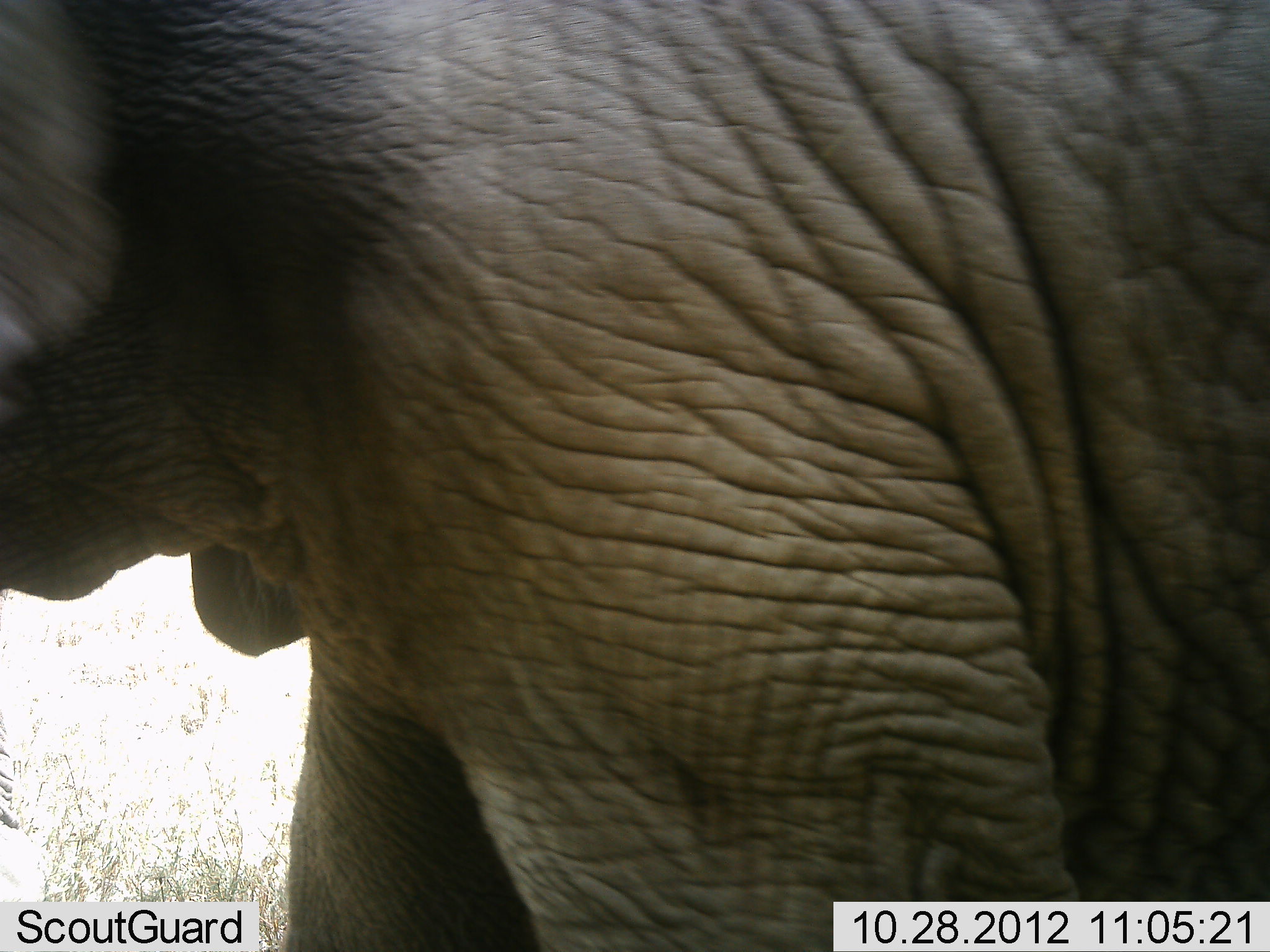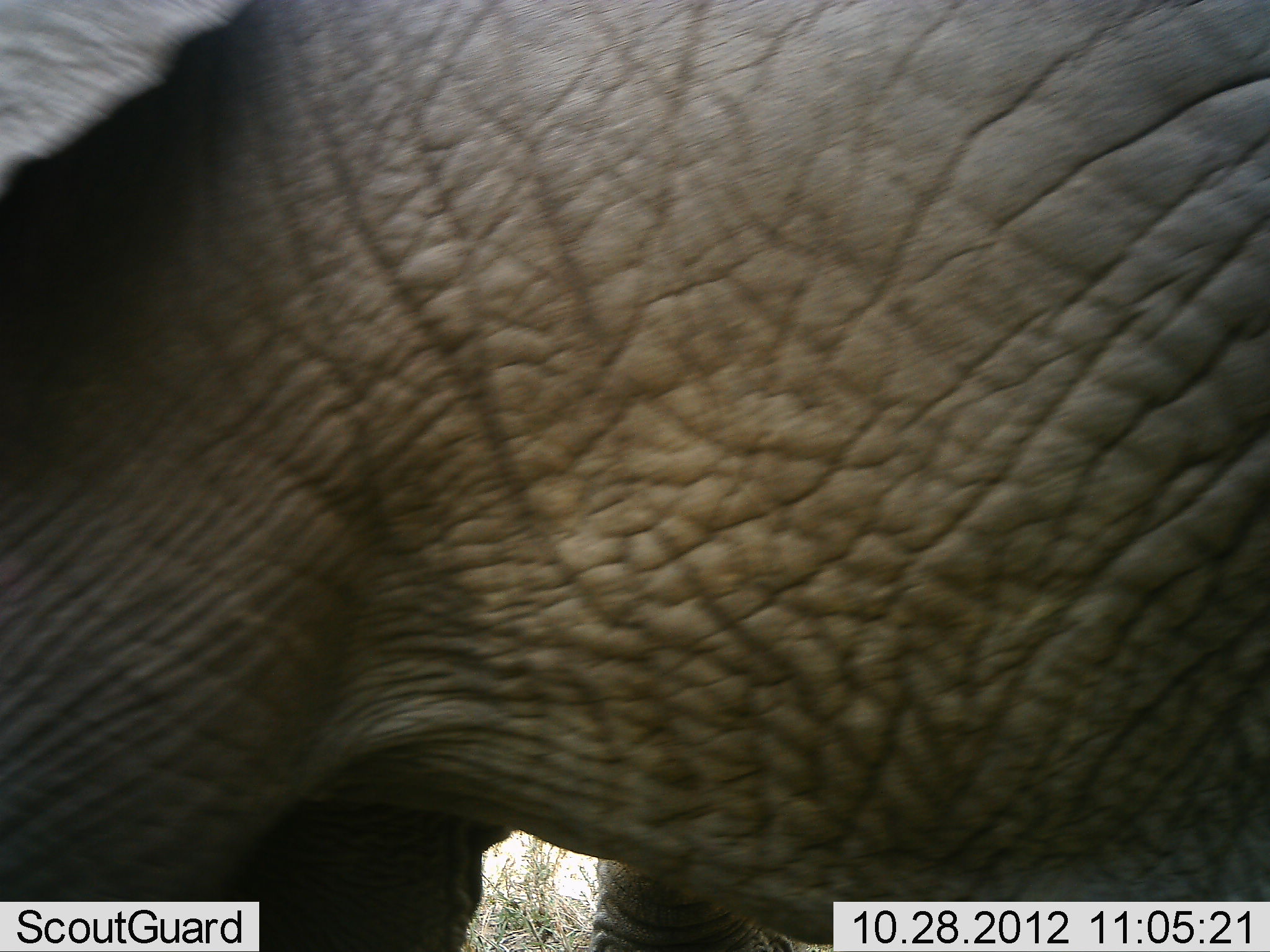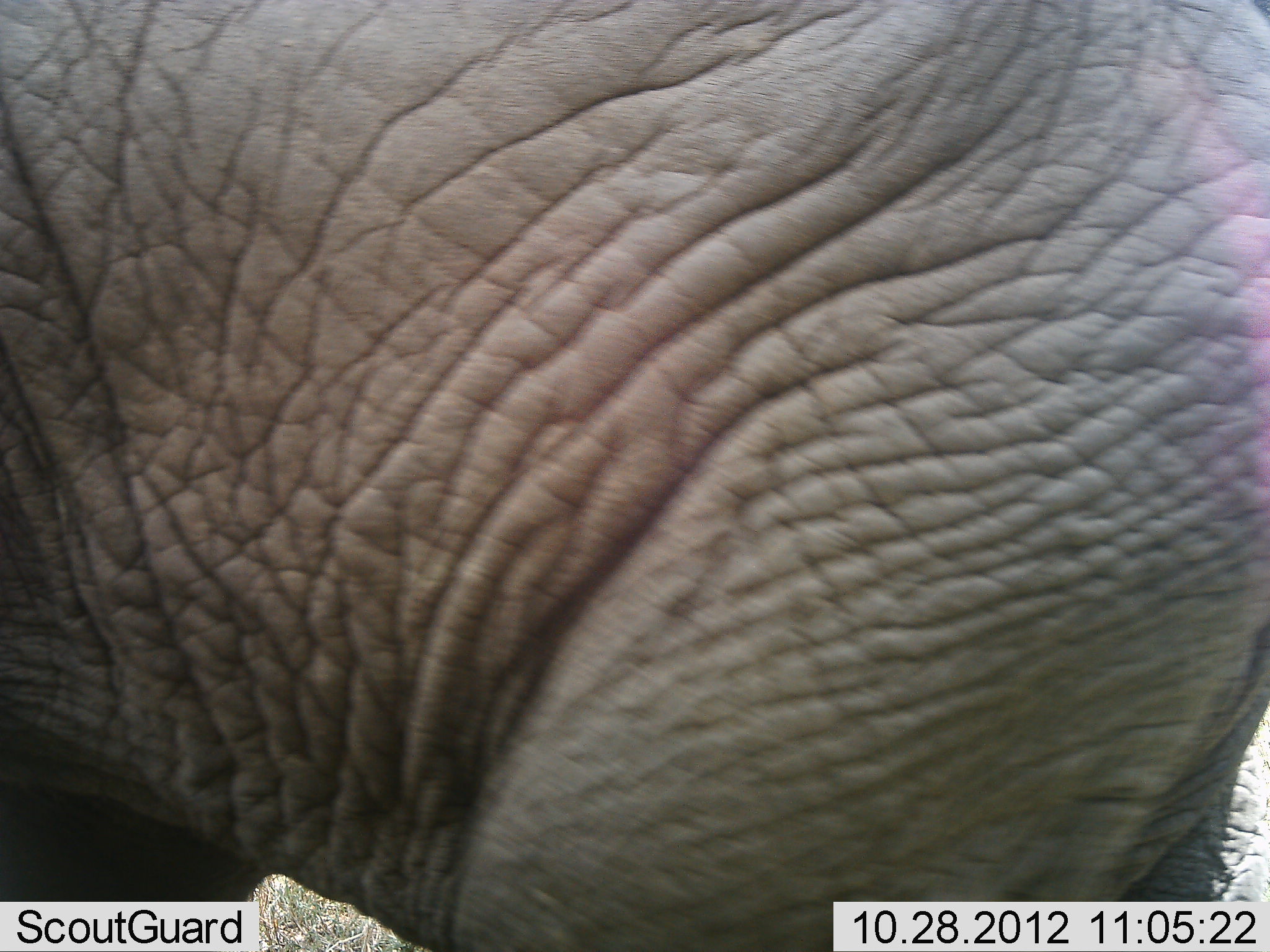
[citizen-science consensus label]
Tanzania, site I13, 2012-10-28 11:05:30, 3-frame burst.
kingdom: Animalia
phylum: Chordata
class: Mammalia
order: Proboscidea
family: Elephantidae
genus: Loxodonta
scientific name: Loxodonta africana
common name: african bush elephant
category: elephant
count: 1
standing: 30%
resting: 0%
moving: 70%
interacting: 0%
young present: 0%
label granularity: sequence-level